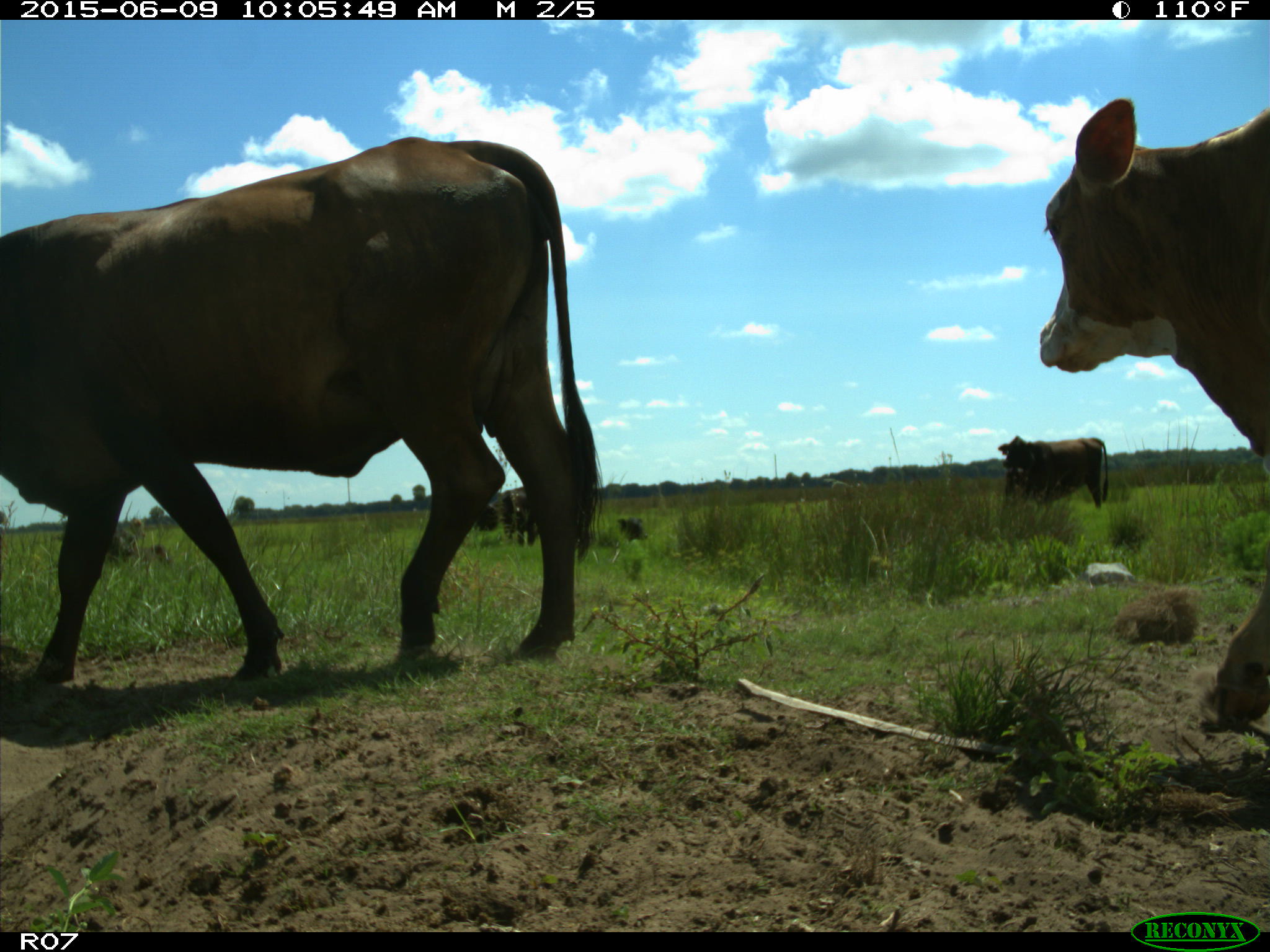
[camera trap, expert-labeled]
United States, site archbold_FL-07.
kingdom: Animalia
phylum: Chordata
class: Mammalia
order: Artiodactyla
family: Bovidae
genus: Bos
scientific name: Bos taurus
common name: domestic cow